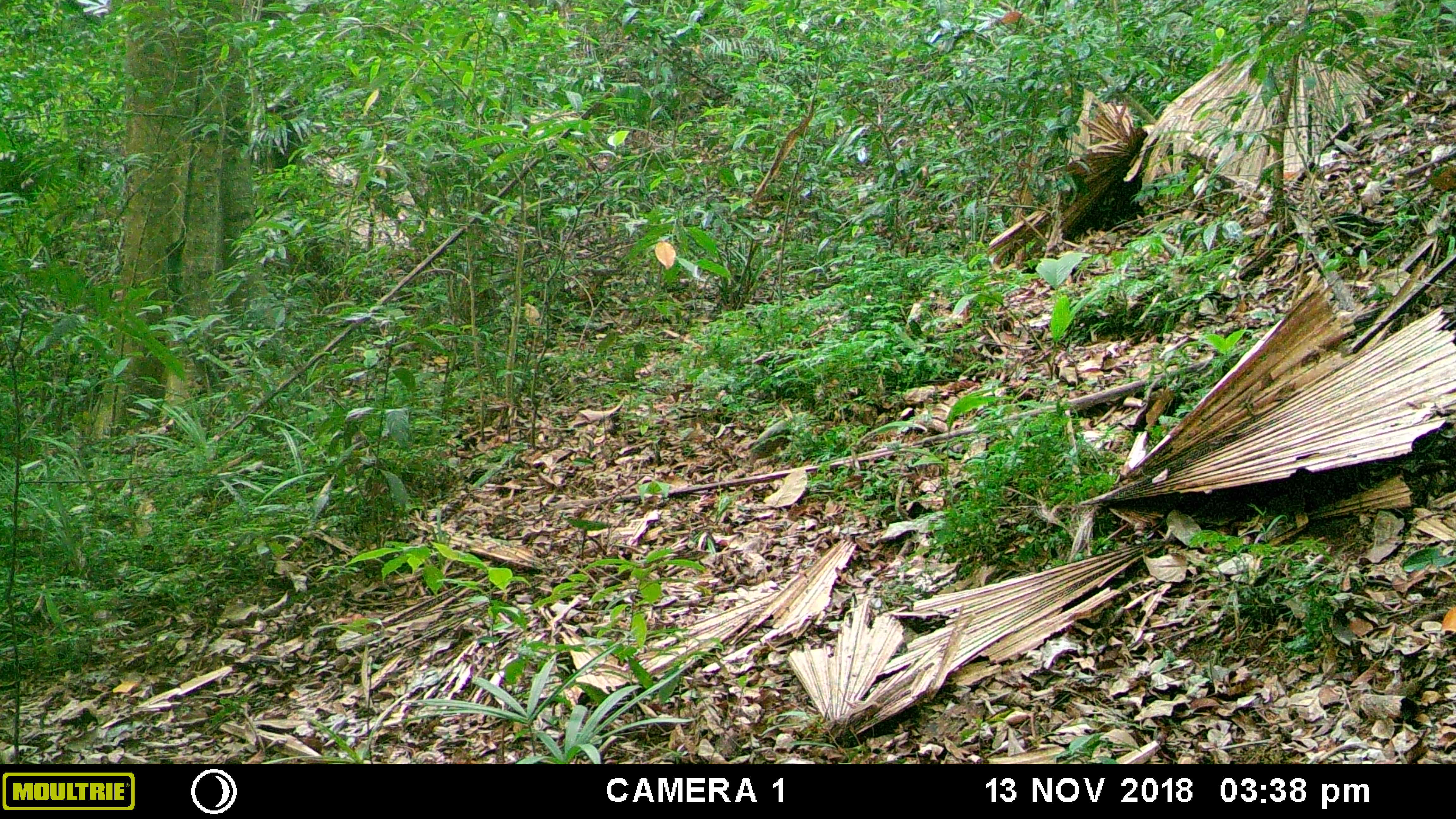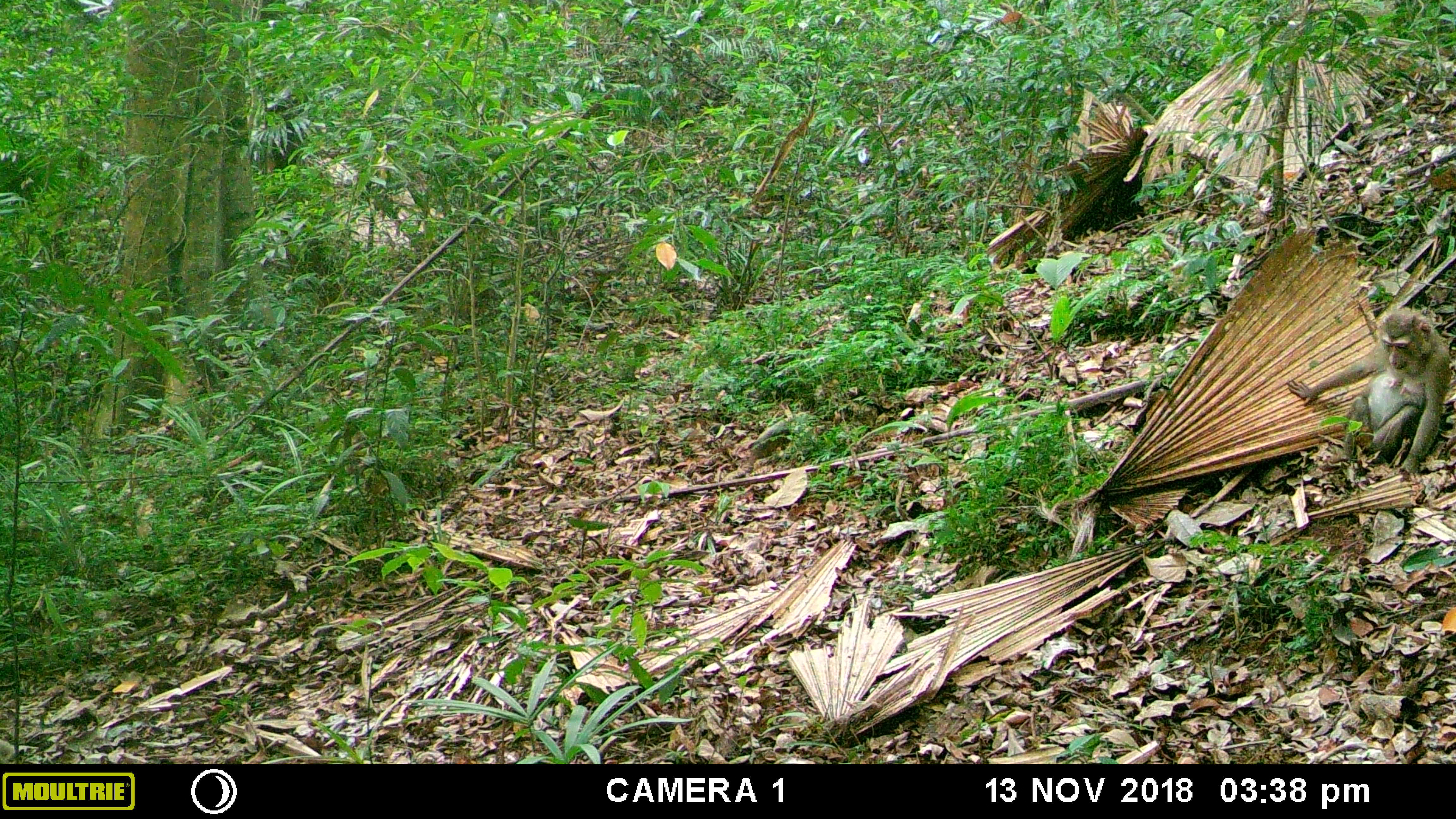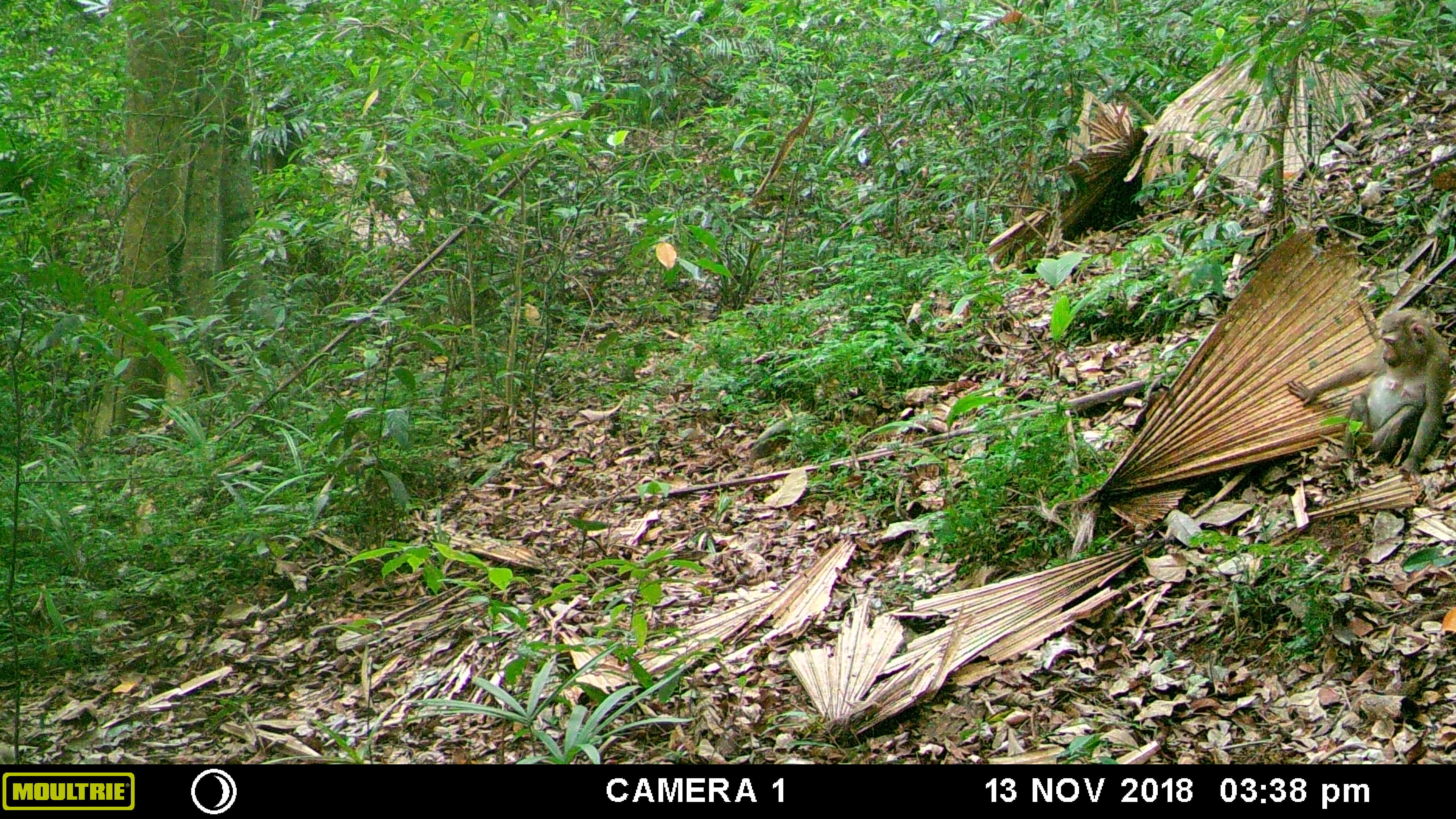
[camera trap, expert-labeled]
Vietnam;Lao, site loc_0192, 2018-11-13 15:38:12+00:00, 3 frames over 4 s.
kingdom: Animalia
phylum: Chordata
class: Mammalia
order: Primates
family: Cercopithecidae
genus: Macaca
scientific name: Macaca nemestrina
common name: pig-tailed macaque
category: pig tailed macaque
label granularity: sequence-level